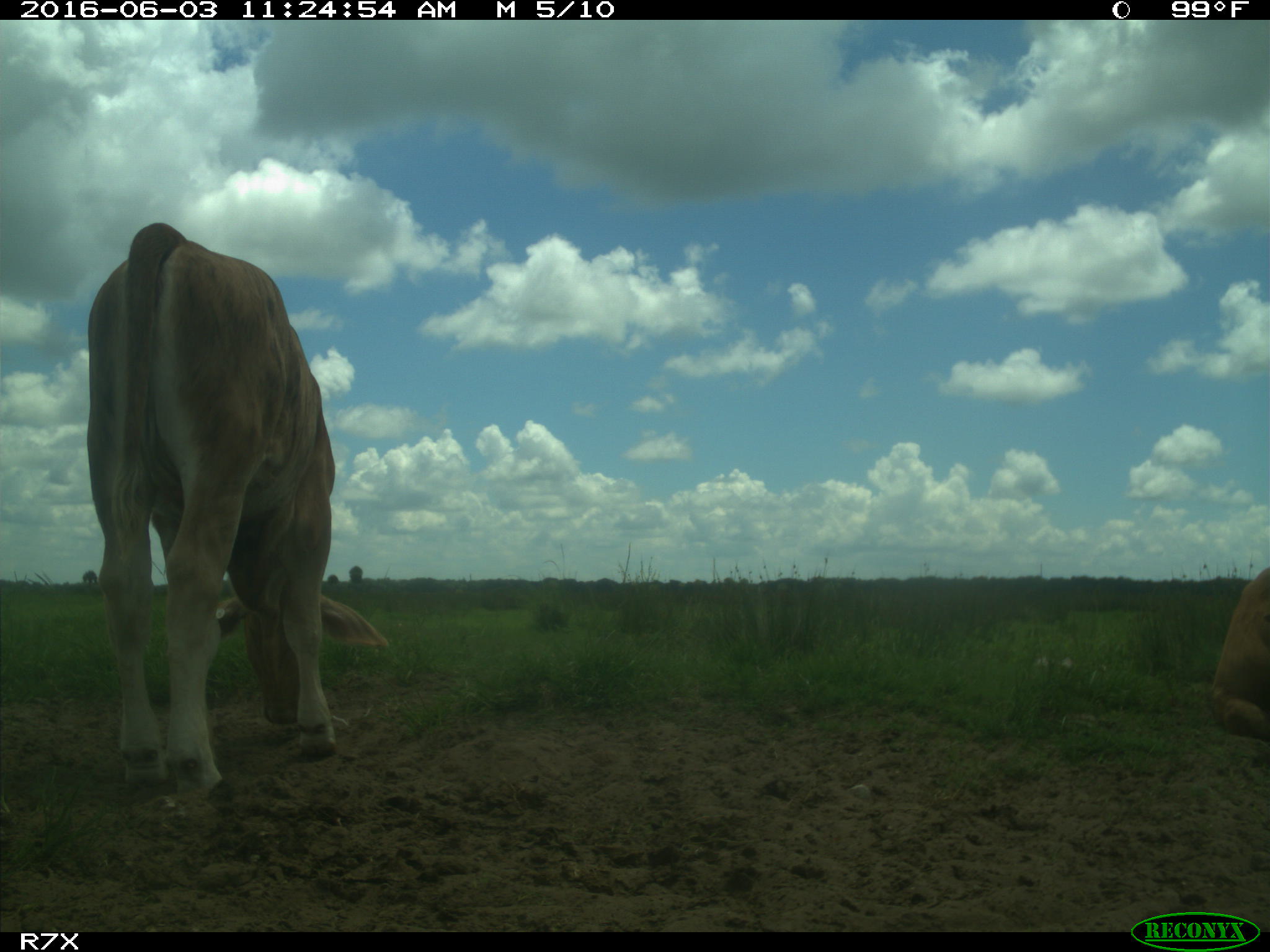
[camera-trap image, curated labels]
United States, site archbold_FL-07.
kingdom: Animalia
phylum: Chordata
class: Mammalia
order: Artiodactyla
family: Bovidae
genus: Bos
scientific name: Bos taurus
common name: domestic cow